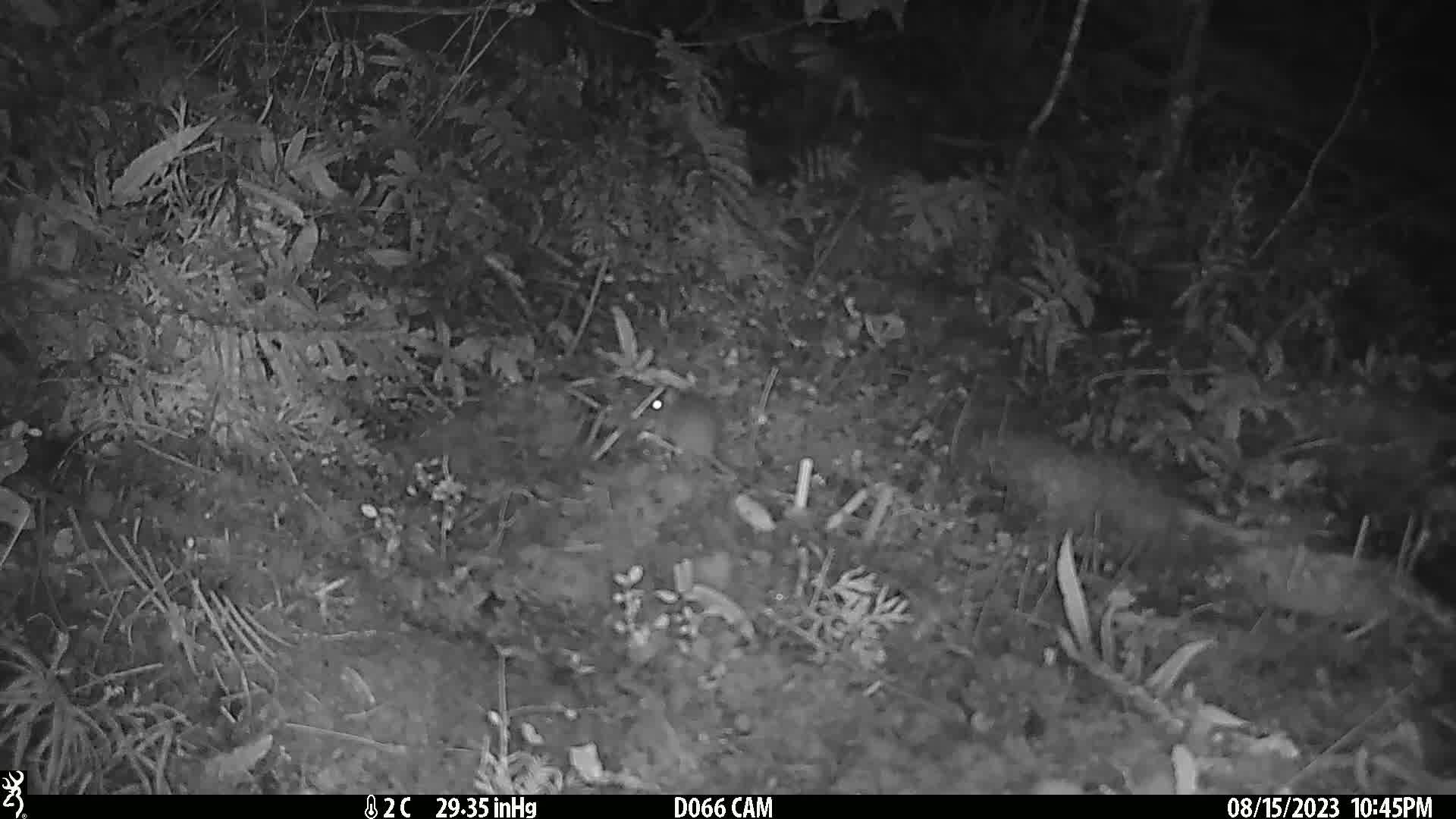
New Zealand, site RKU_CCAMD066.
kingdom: Animalia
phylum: Chordata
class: Mammalia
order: Rodentia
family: Muridae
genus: Rattus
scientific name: Rattus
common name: rat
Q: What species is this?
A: Rat (Rattus).